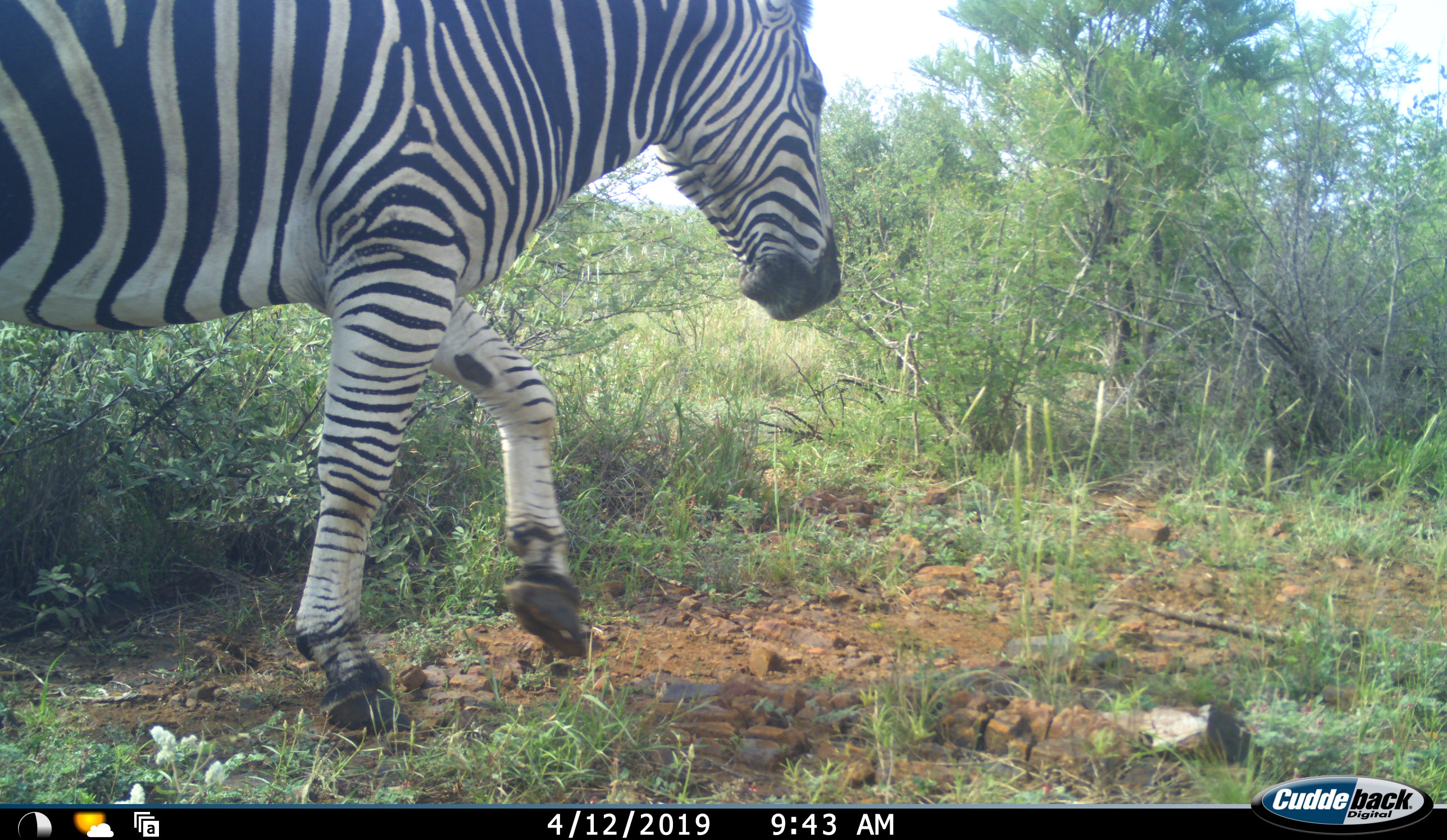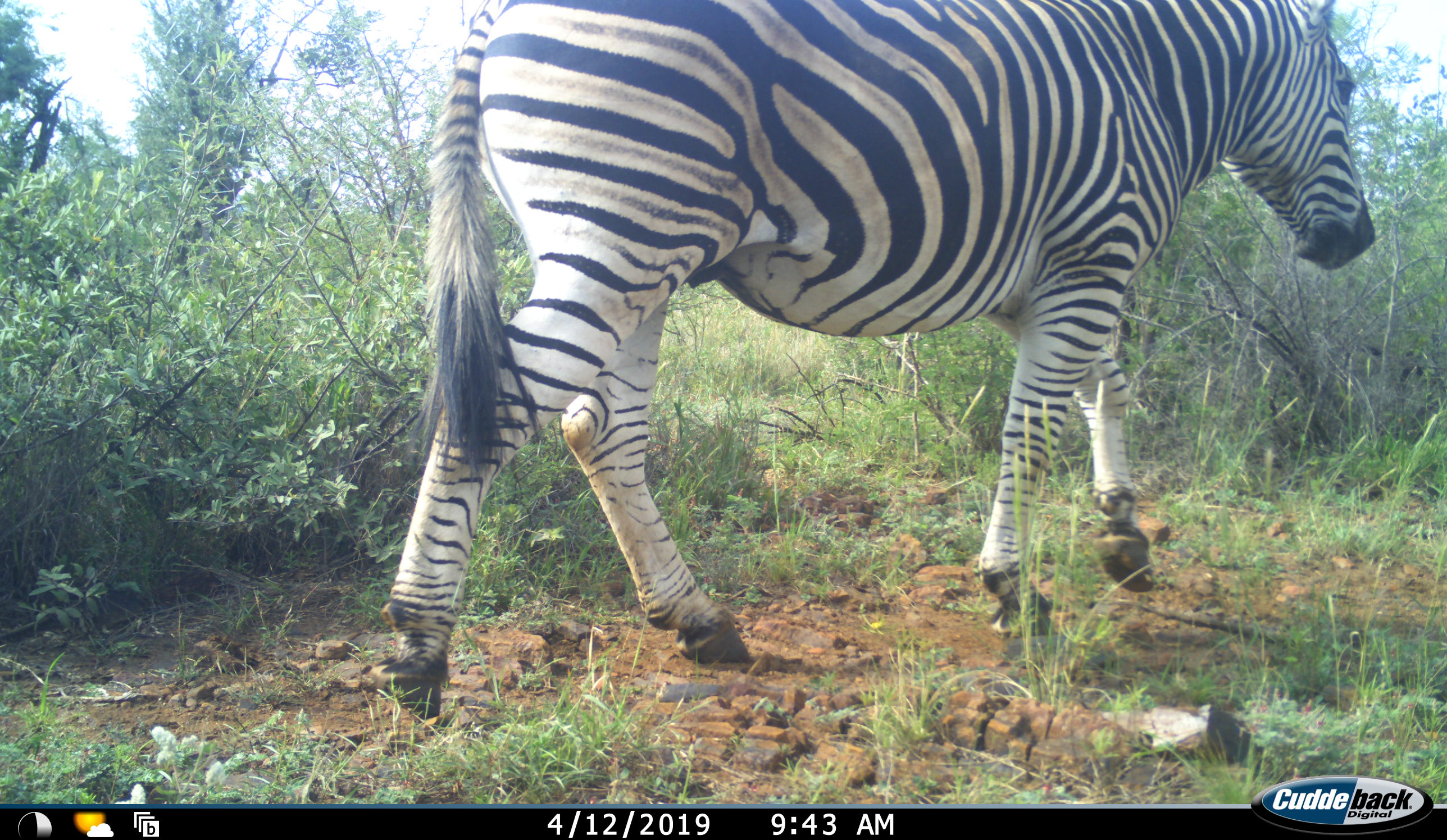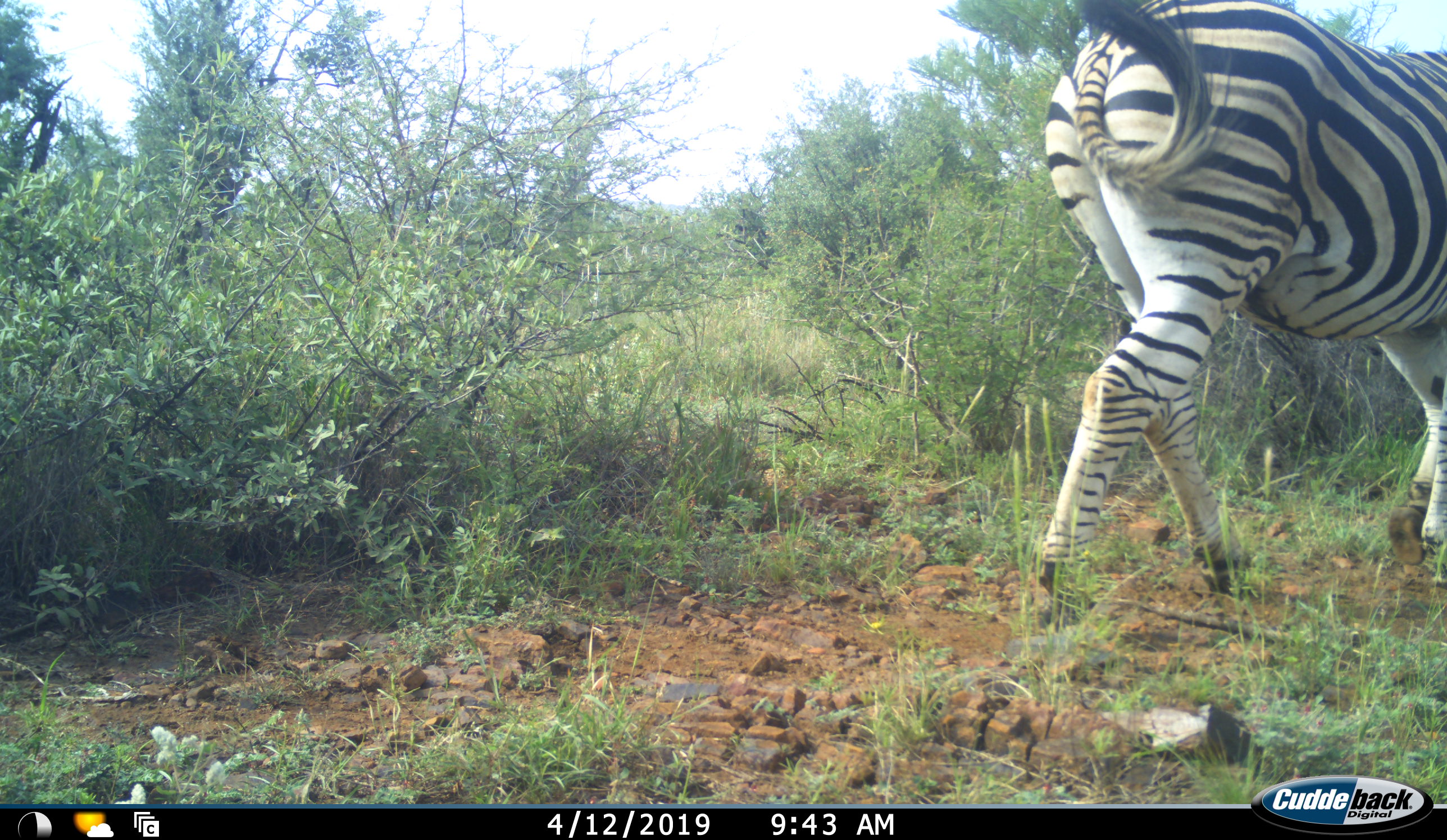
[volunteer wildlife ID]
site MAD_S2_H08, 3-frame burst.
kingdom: Animalia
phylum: Chordata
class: Mammalia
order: Perissodactyla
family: Equidae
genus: Equus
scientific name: Equus quagga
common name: plains zebra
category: zebraplains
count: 1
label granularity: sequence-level